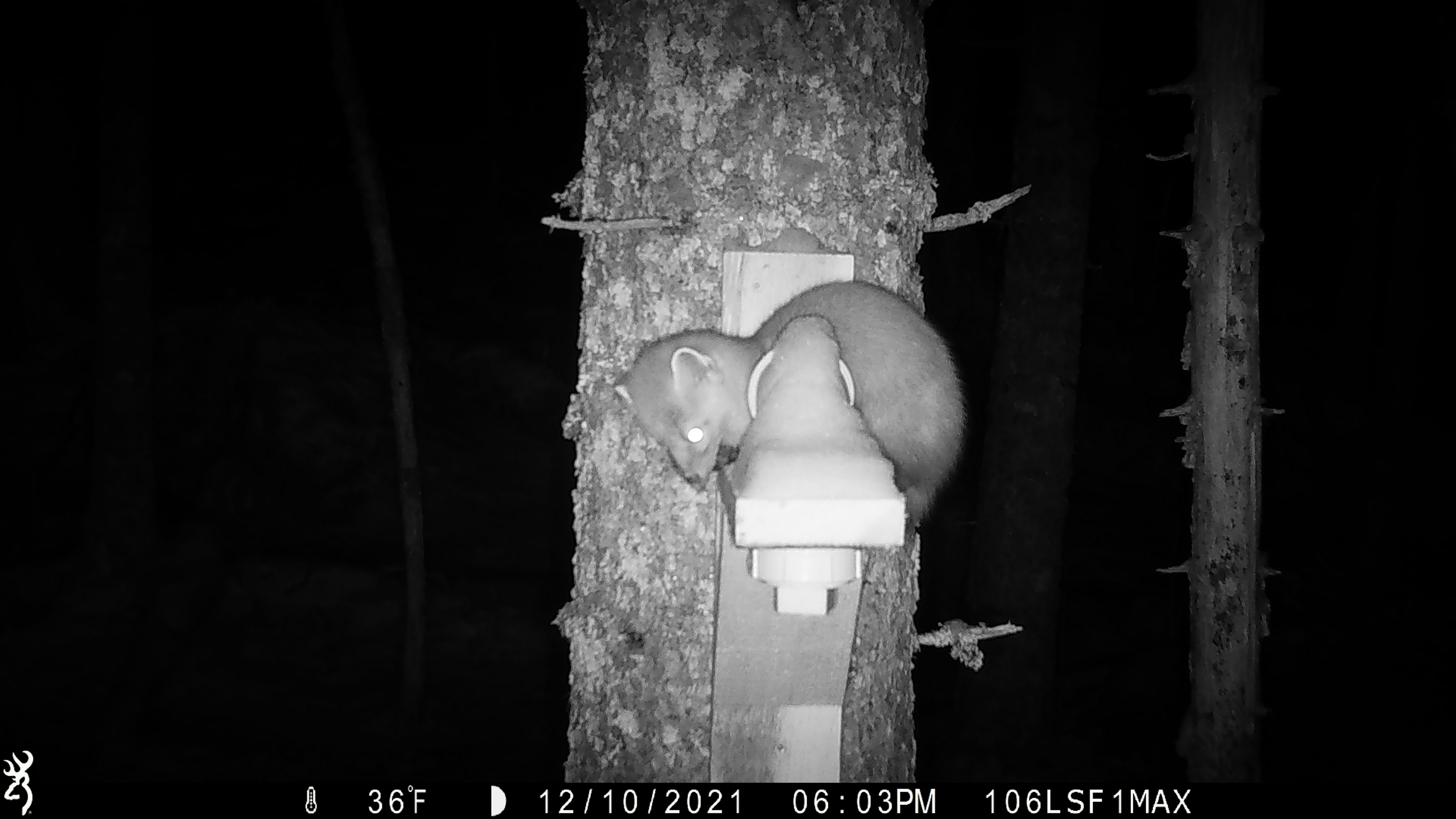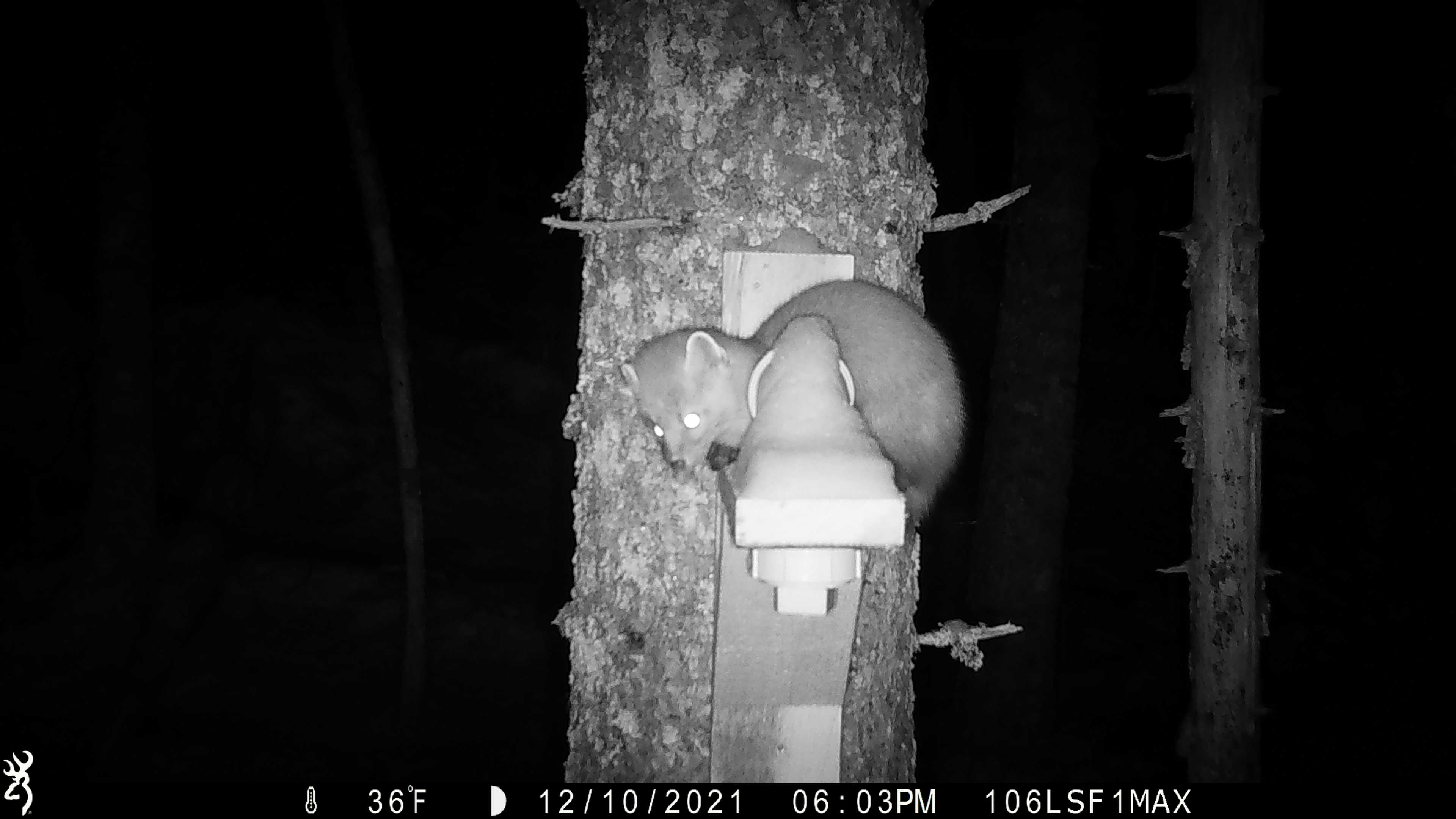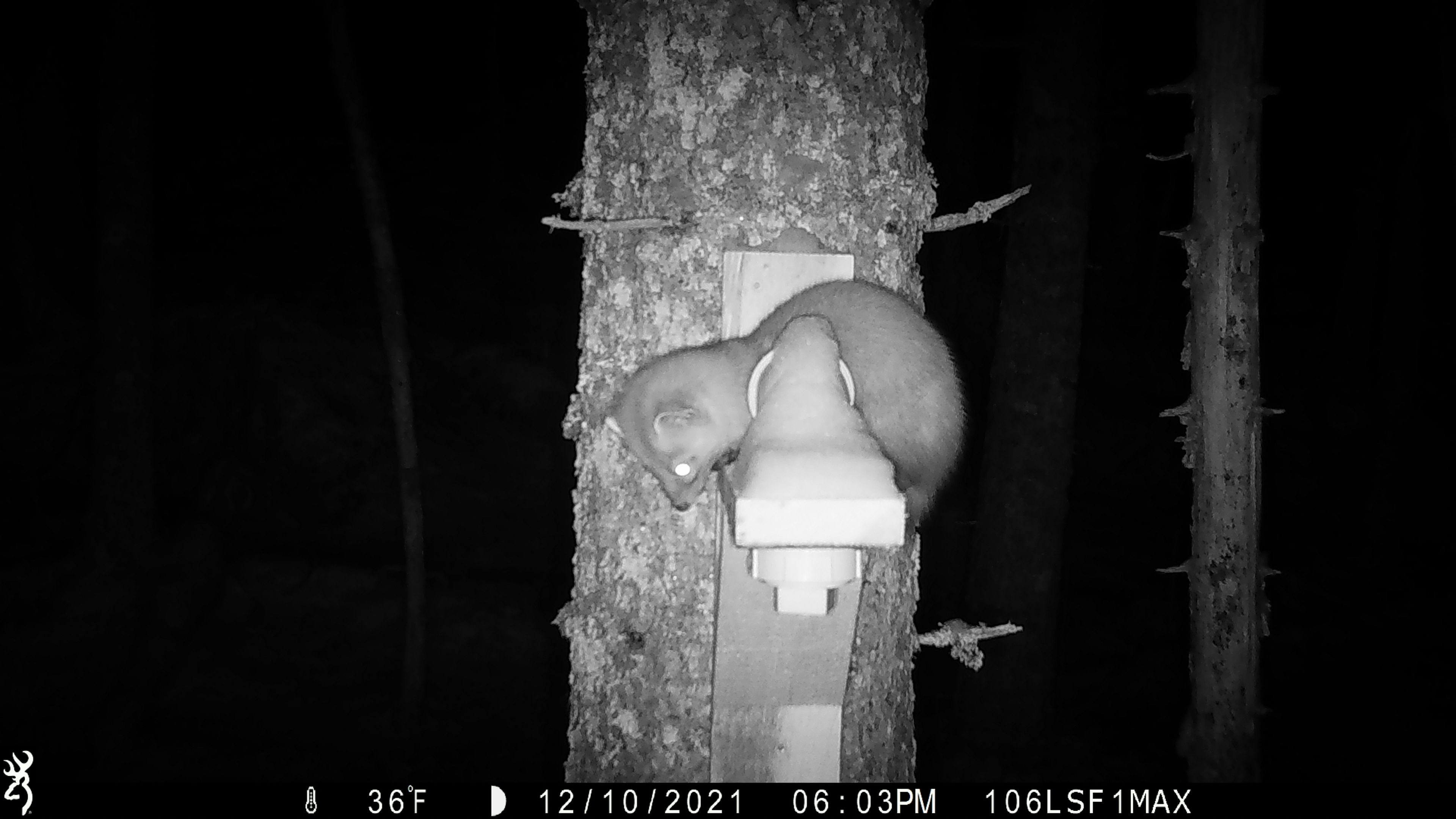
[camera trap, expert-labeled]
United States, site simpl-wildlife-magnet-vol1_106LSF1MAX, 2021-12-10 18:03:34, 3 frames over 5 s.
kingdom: Animalia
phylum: Chordata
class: Mammalia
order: Carnivora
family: Mustelidae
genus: Martes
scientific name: Martes americana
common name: american marten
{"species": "american marten (Martes americana)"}